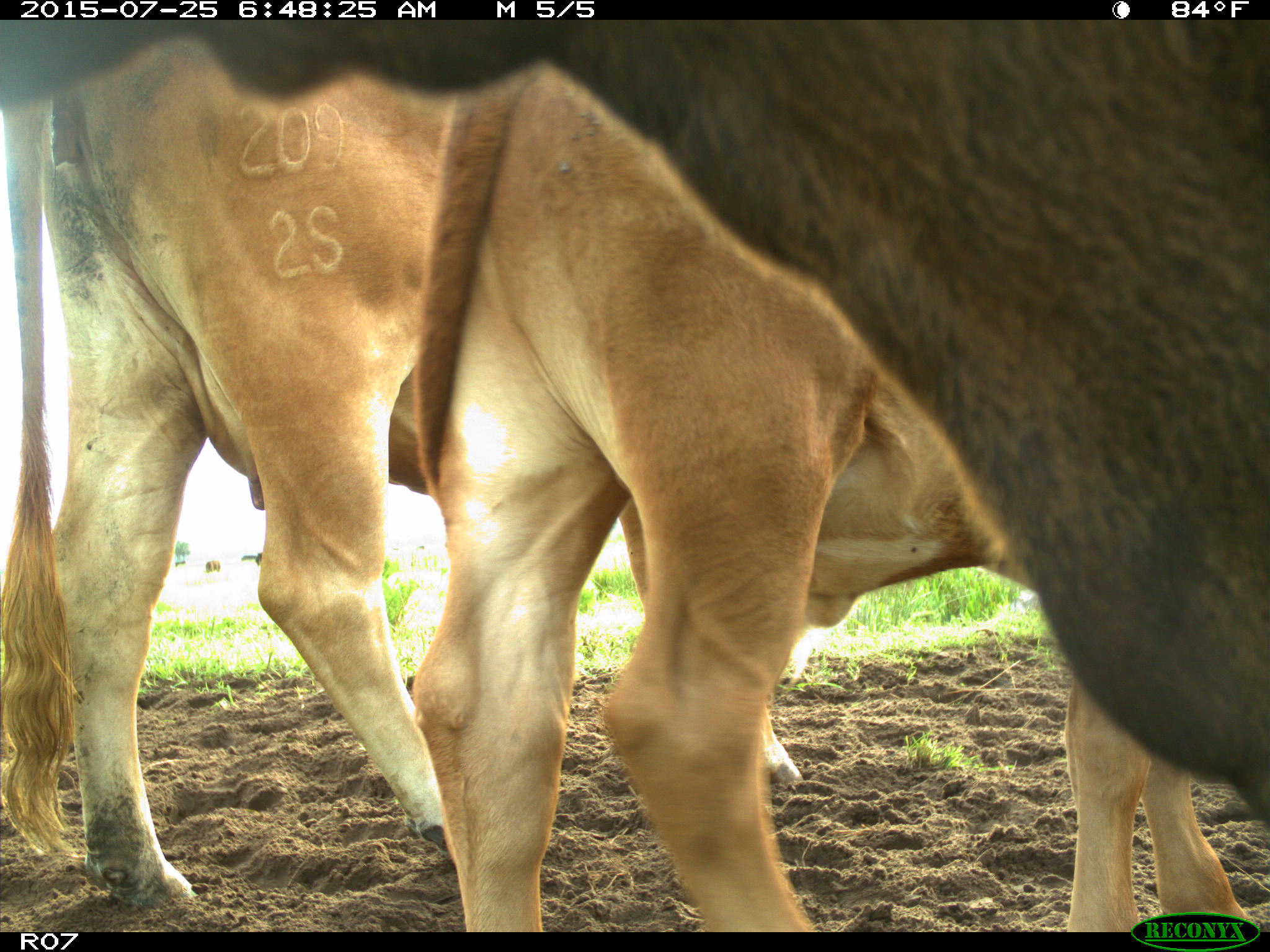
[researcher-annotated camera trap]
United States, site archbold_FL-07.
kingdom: Animalia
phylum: Chordata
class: Mammalia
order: Artiodactyla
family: Bovidae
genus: Bos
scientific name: Bos taurus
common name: domestic cow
Bos taurus (domestic cow).